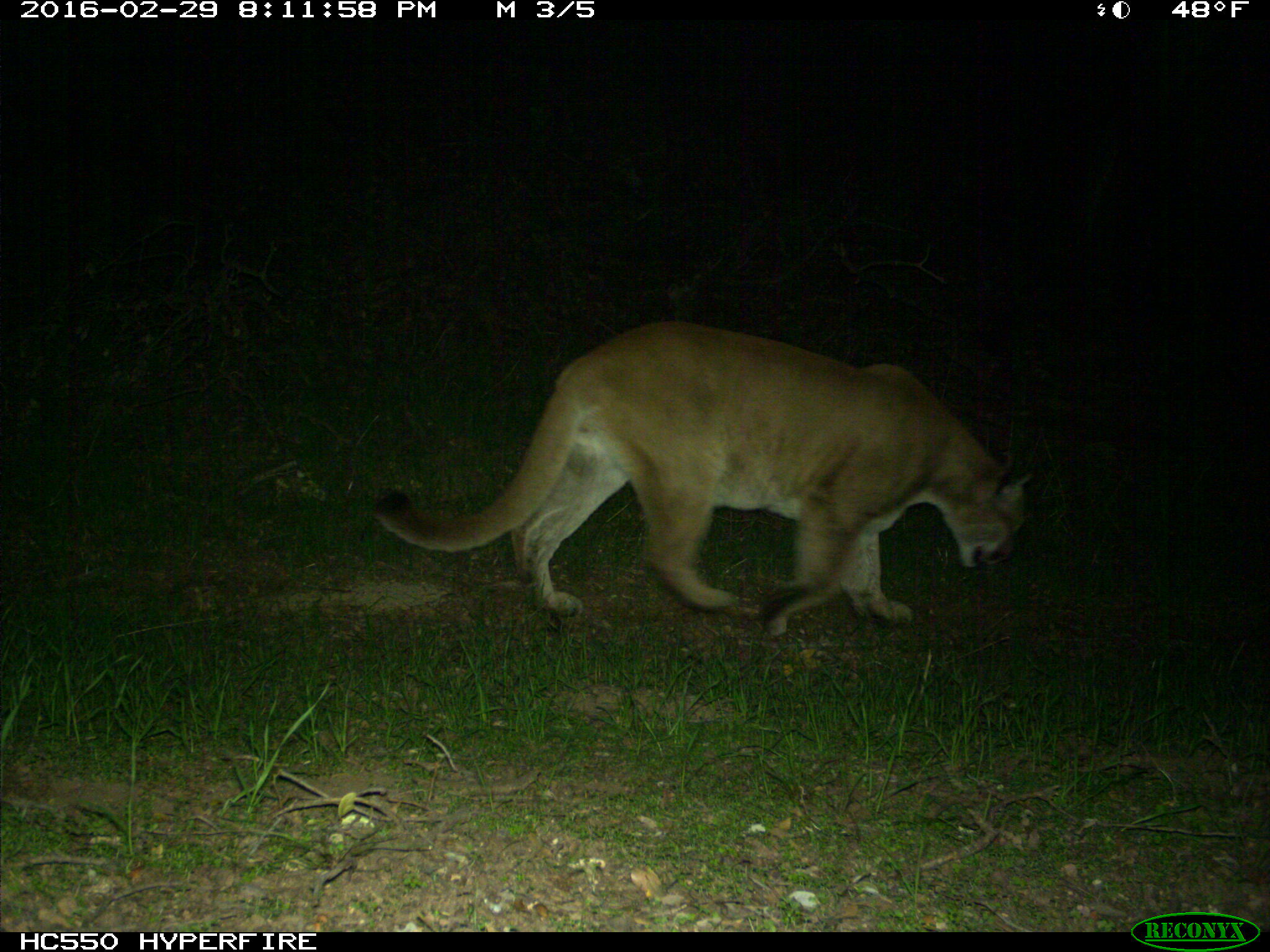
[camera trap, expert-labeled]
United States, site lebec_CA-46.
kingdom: Animalia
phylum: Chordata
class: Mammalia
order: Carnivora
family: Felidae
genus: Puma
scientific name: Puma concolor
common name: mountain lion